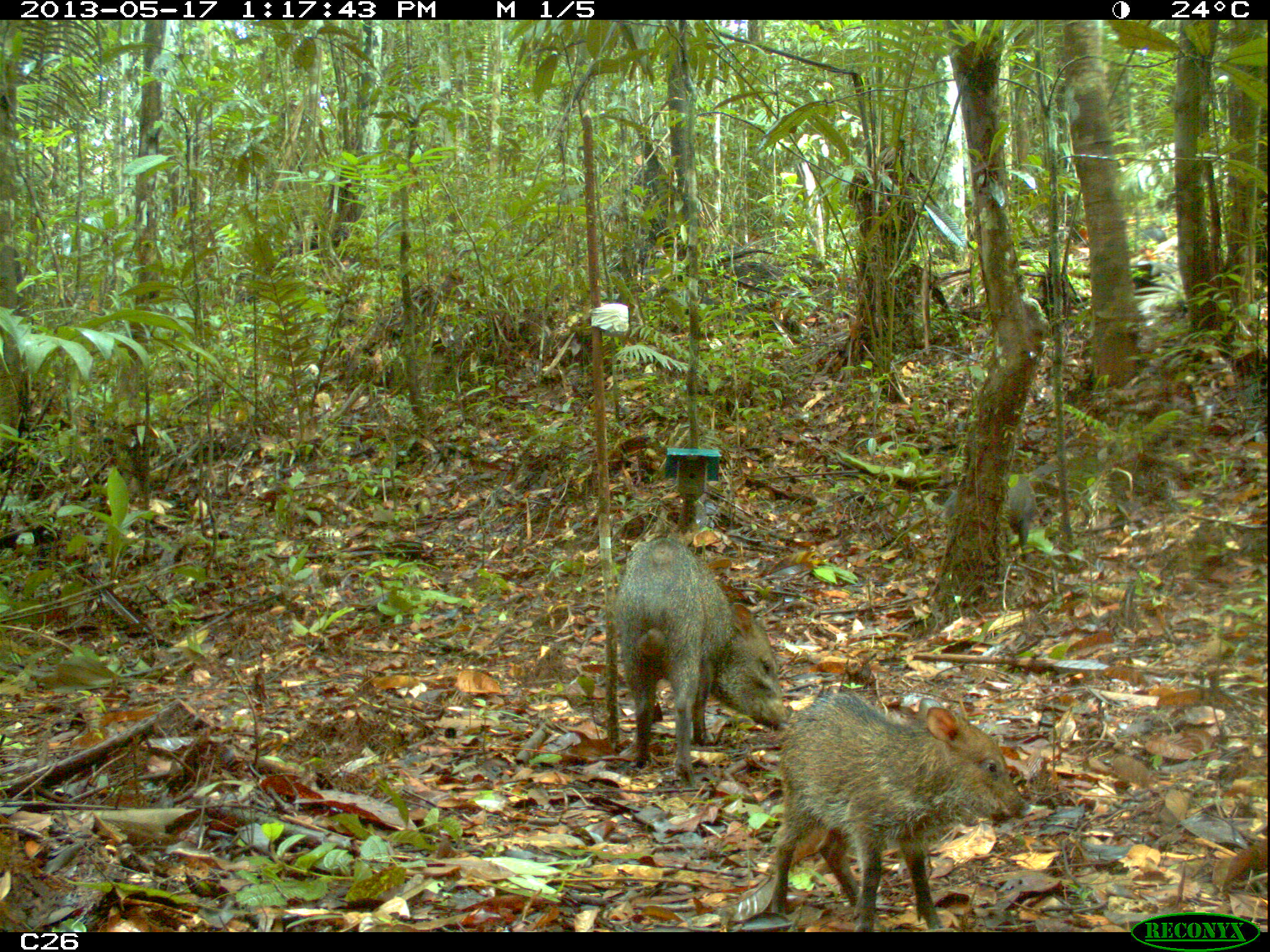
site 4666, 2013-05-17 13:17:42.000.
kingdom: Animalia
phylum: Chordata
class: Mammalia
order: Artiodactyla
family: Tayassuidae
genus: Pecari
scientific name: Pecari tajacu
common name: collared peccary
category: tayassu tajacu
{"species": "tayassu tajacu (collared peccary) (Pecari tajacu)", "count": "3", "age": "adult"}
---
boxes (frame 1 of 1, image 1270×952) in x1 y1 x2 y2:
tayassu tajacu: 763 689 1027 930; 607 533 789 786